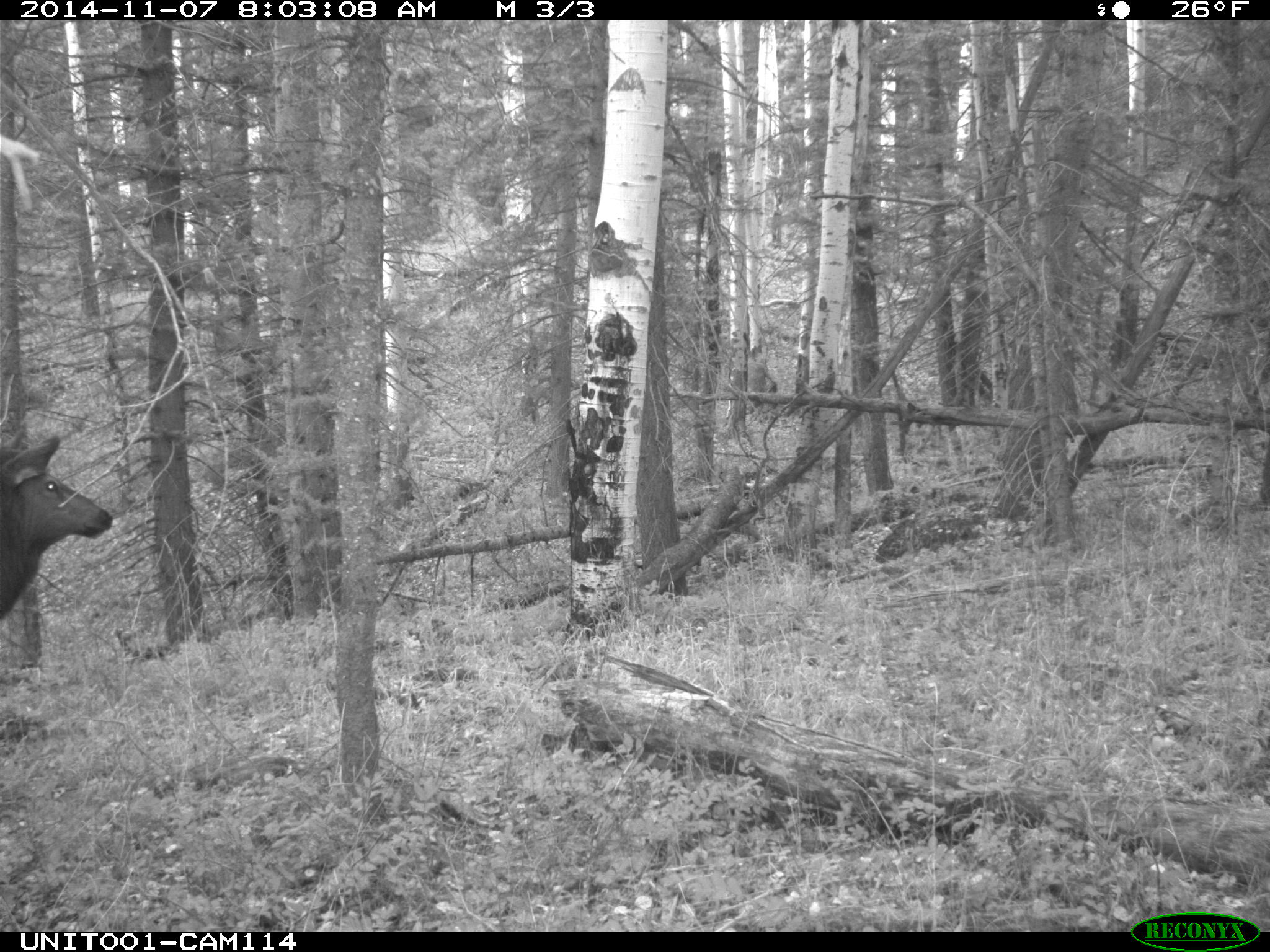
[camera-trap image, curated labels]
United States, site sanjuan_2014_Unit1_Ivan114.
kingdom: Animalia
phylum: Chordata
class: Mammalia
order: Artiodactyla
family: Cervidae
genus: Cervus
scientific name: Cervus elaphus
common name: red deer